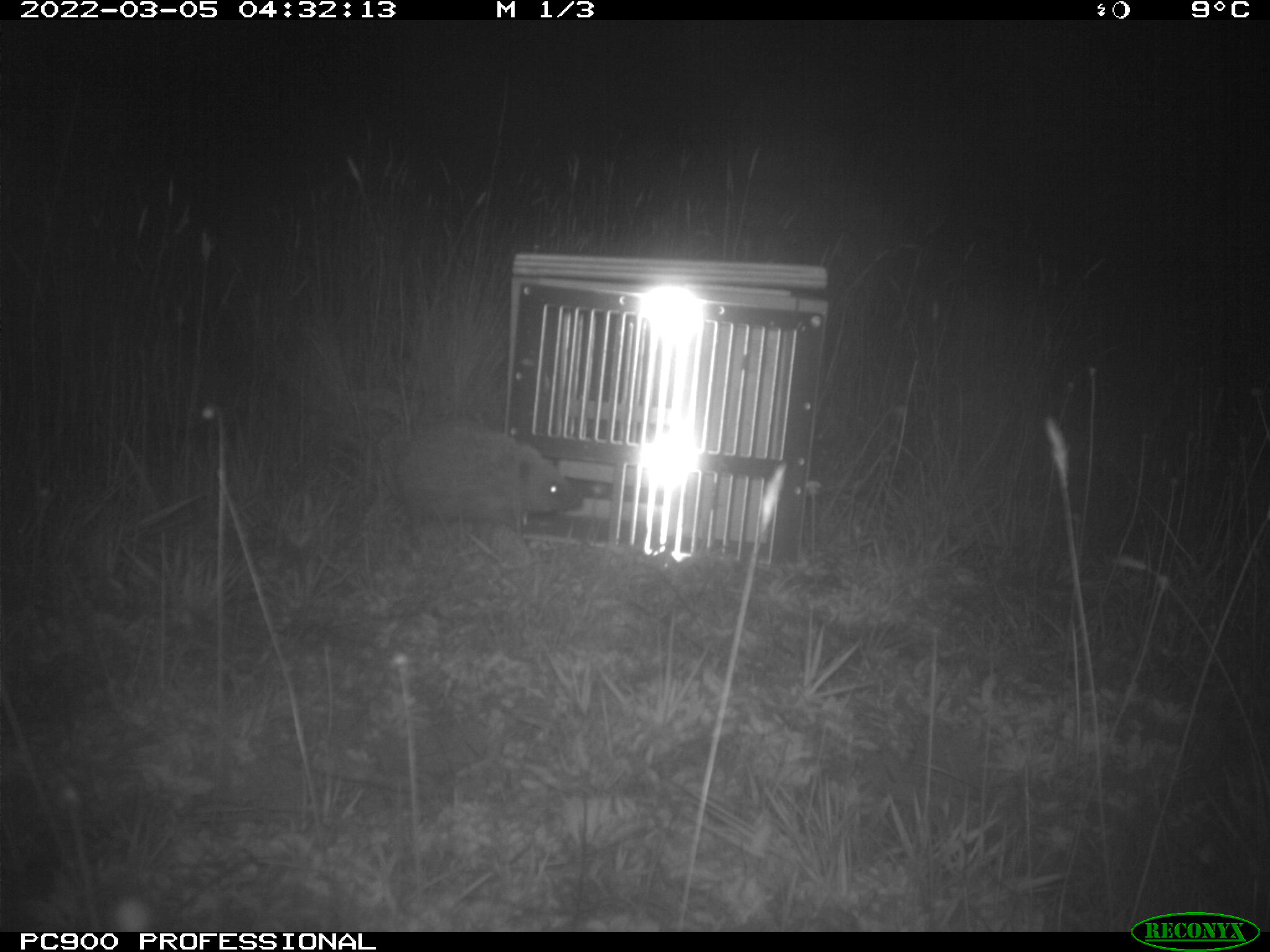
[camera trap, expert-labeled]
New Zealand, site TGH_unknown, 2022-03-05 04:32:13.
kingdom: Animalia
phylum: Chordata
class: Mammalia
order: Eulipotyphla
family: Erinaceidae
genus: Erinaceus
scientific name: Erinaceus europaeus europaeus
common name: european hedgehog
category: hedgehog